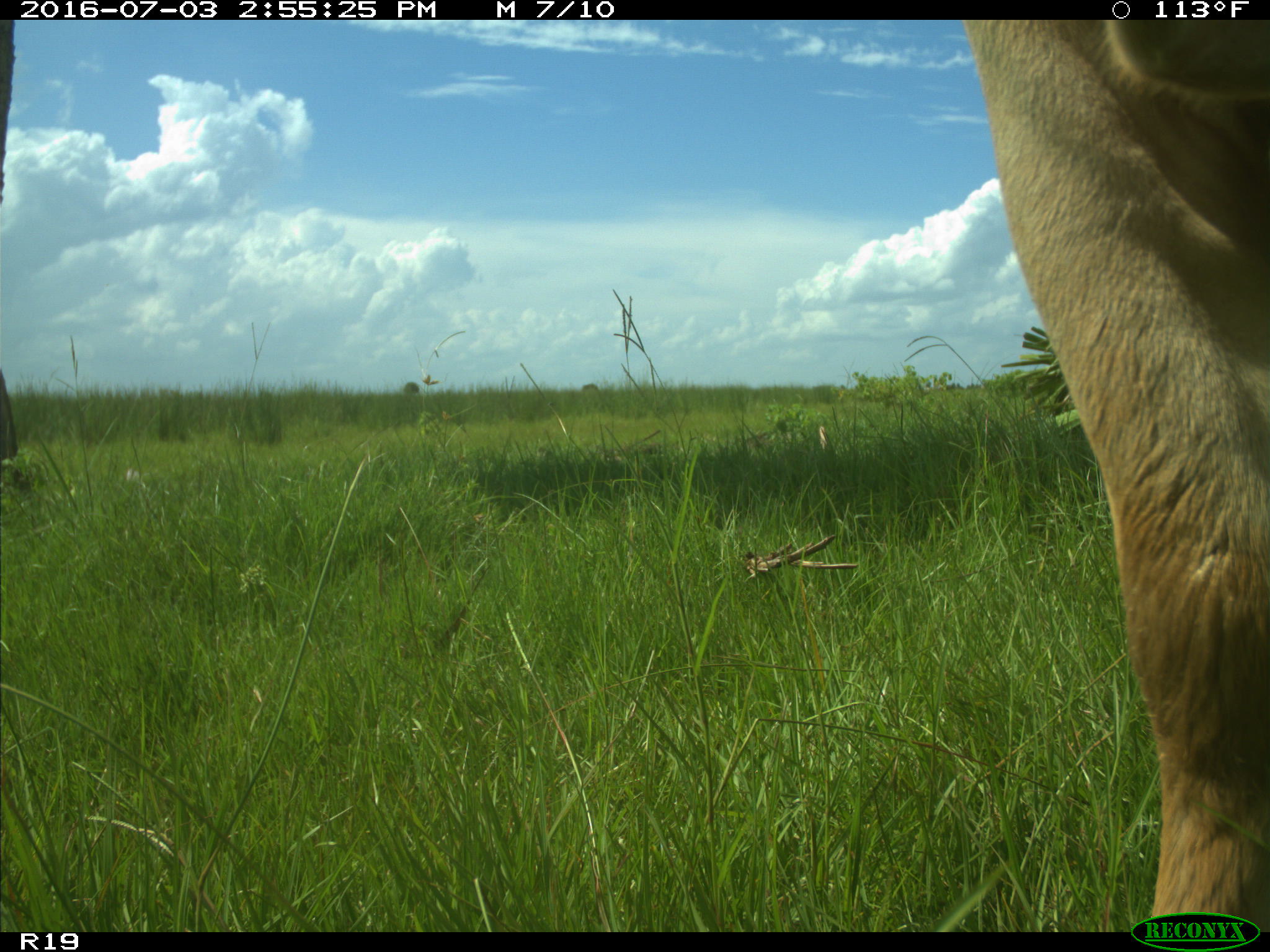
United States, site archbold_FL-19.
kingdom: Animalia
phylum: Chordata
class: Mammalia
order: Artiodactyla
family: Bovidae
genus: Bos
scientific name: Bos taurus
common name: domestic cow